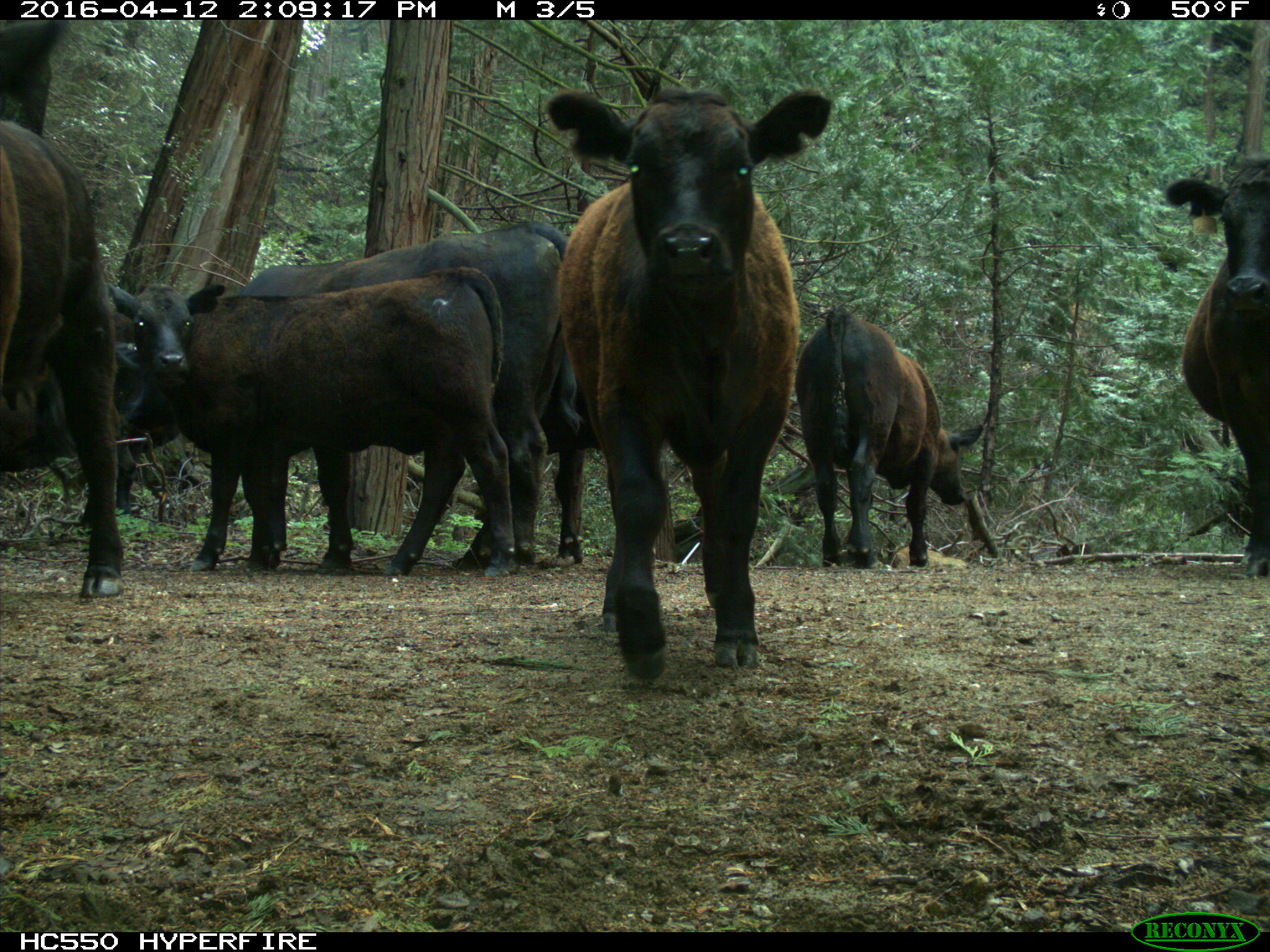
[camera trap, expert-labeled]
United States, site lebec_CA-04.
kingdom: Animalia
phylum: Chordata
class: Mammalia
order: Artiodactyla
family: Bovidae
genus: Bos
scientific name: Bos taurus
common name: domestic cow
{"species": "Bos taurus (domestic cow)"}